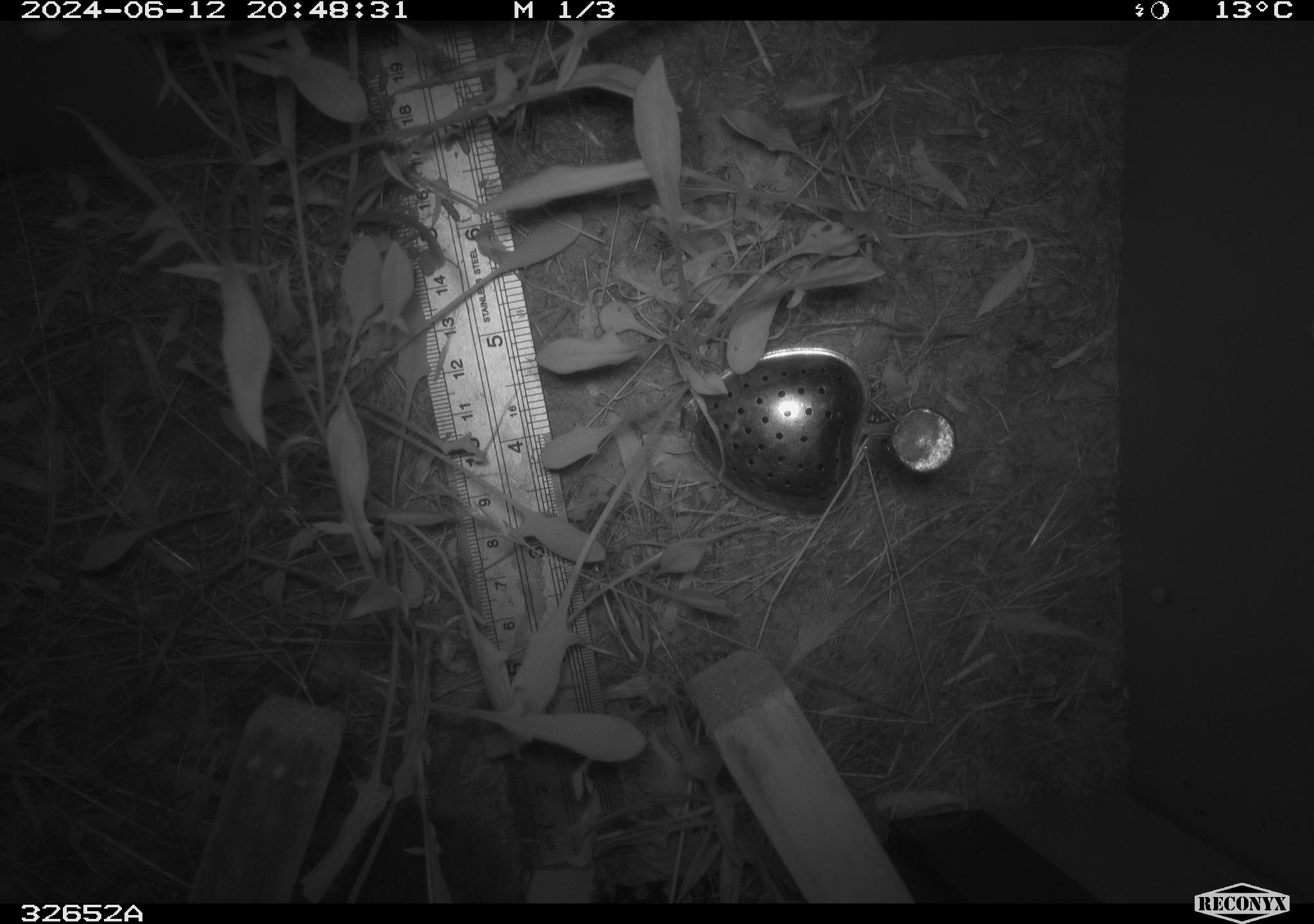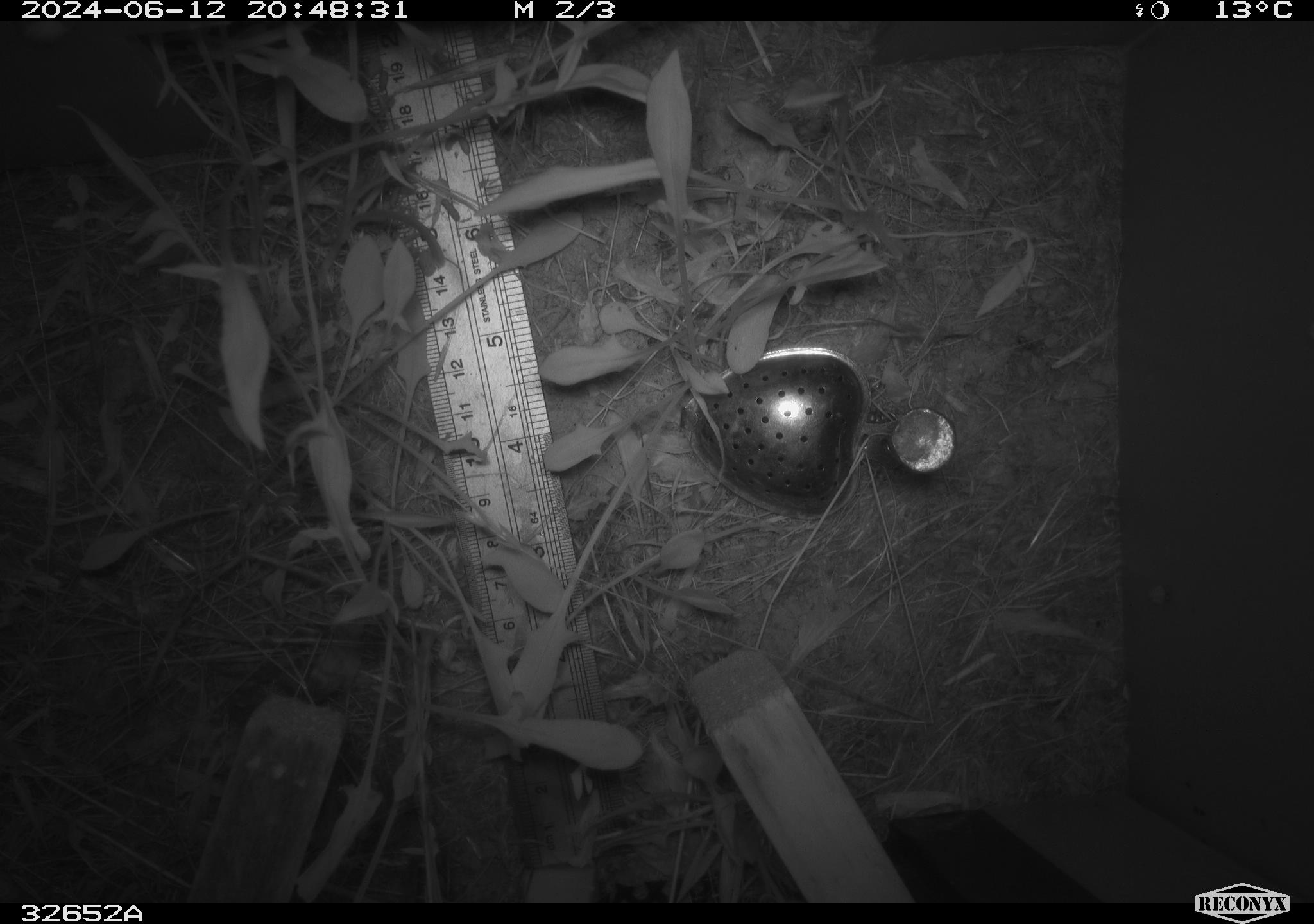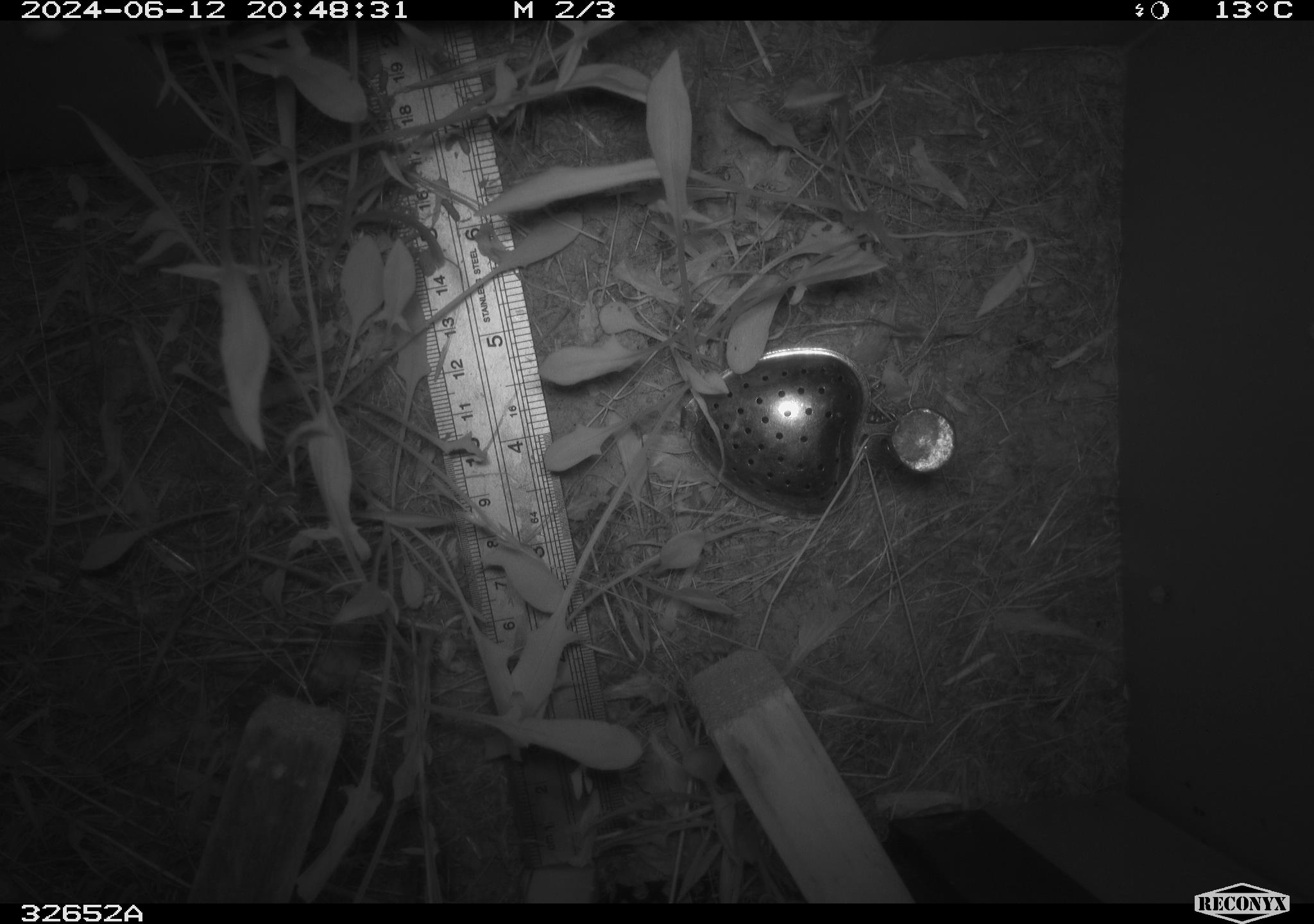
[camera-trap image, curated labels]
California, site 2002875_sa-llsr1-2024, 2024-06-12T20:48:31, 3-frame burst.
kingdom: Animalia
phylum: Chordata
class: Mammalia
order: Rodentia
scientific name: Rodentia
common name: rodent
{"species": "rodent (Rodentia)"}